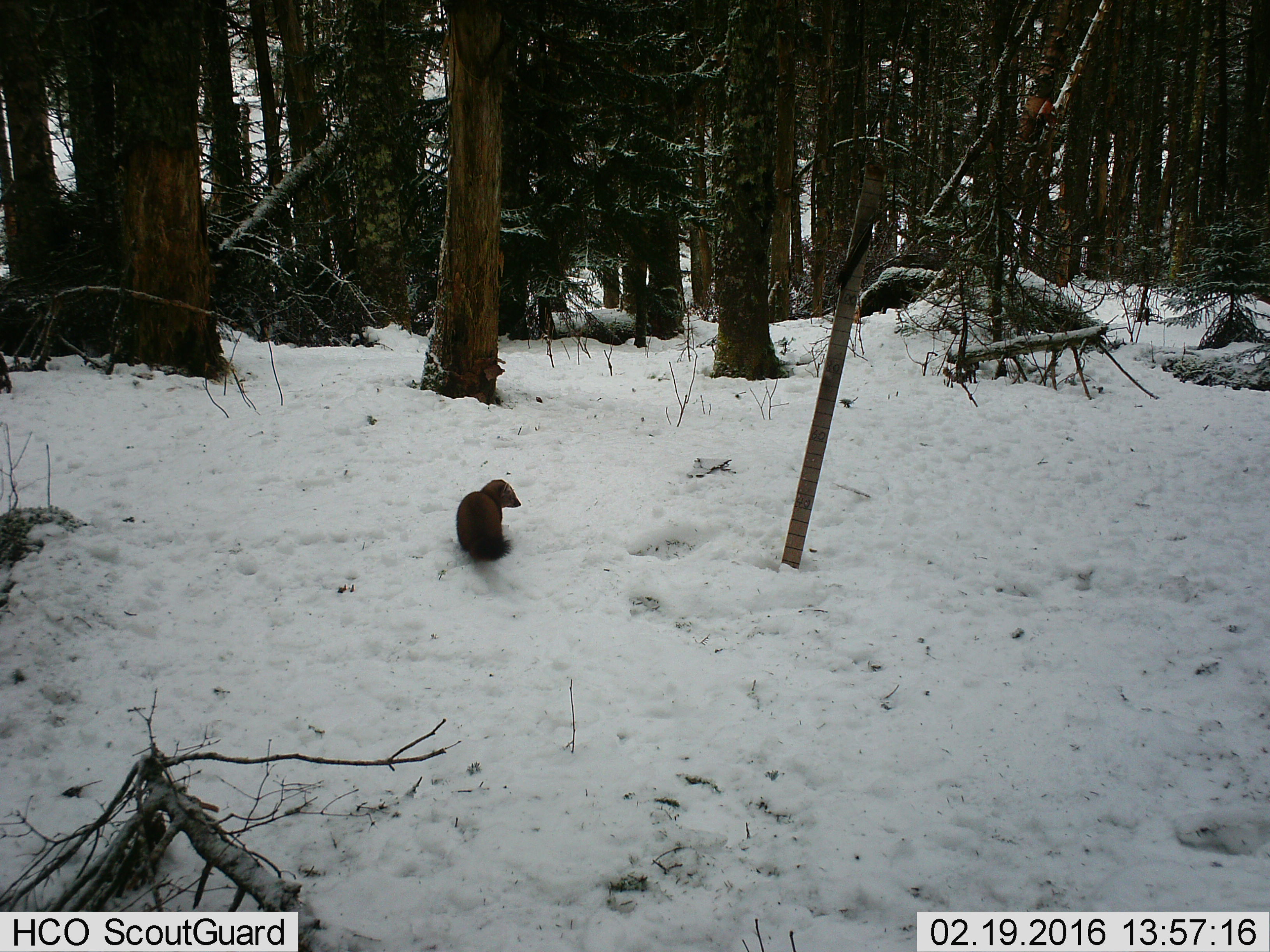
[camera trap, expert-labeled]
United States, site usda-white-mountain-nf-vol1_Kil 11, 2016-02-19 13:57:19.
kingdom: Animalia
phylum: Chordata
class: Mammalia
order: Carnivora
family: Mustelidae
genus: Martes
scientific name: Martes americana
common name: american marten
American marten (Martes americana).